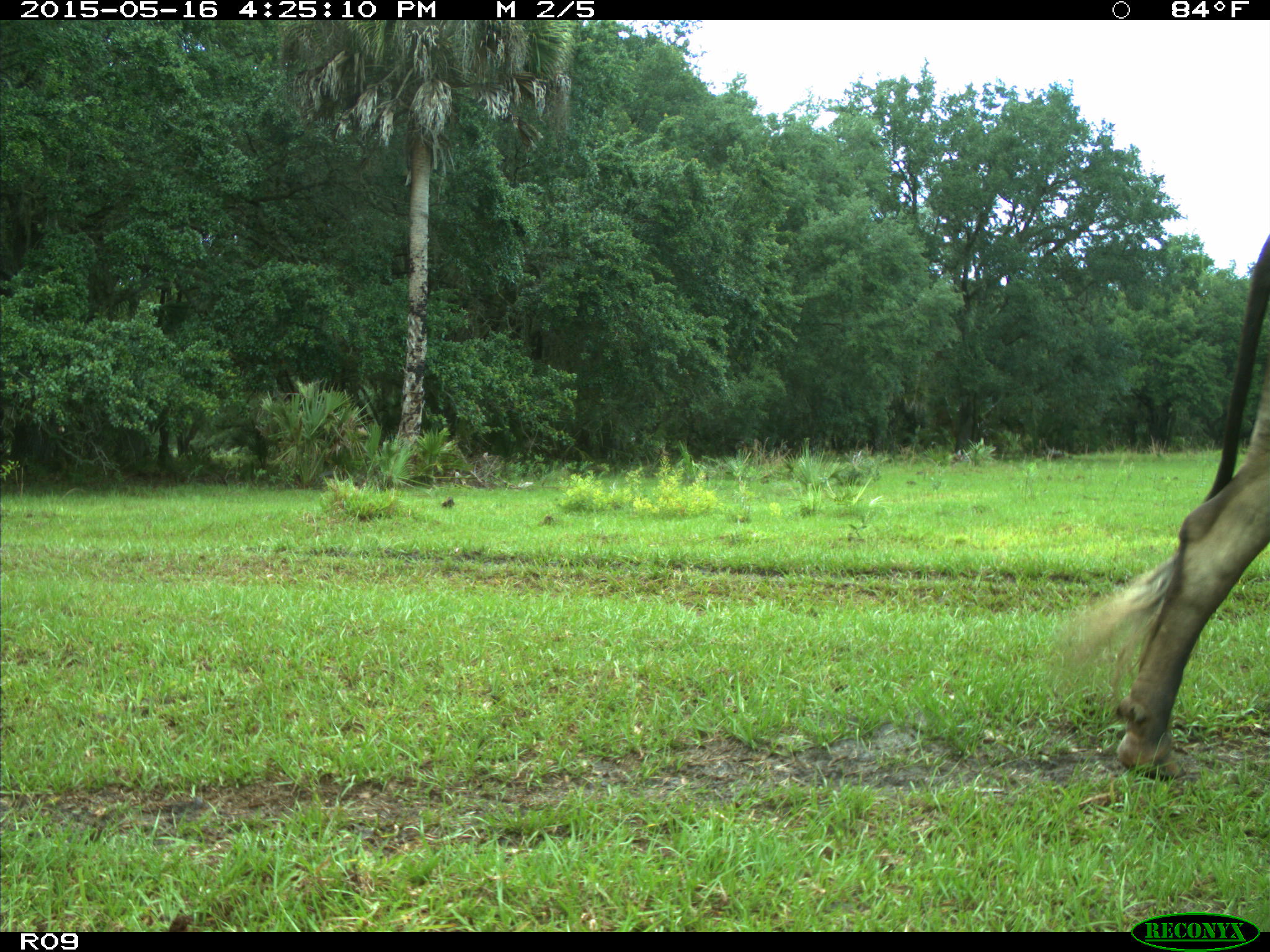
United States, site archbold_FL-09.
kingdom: Animalia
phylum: Chordata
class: Mammalia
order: Artiodactyla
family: Bovidae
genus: Bos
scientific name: Bos taurus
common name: domestic cow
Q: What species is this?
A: Bos taurus (domestic cow).